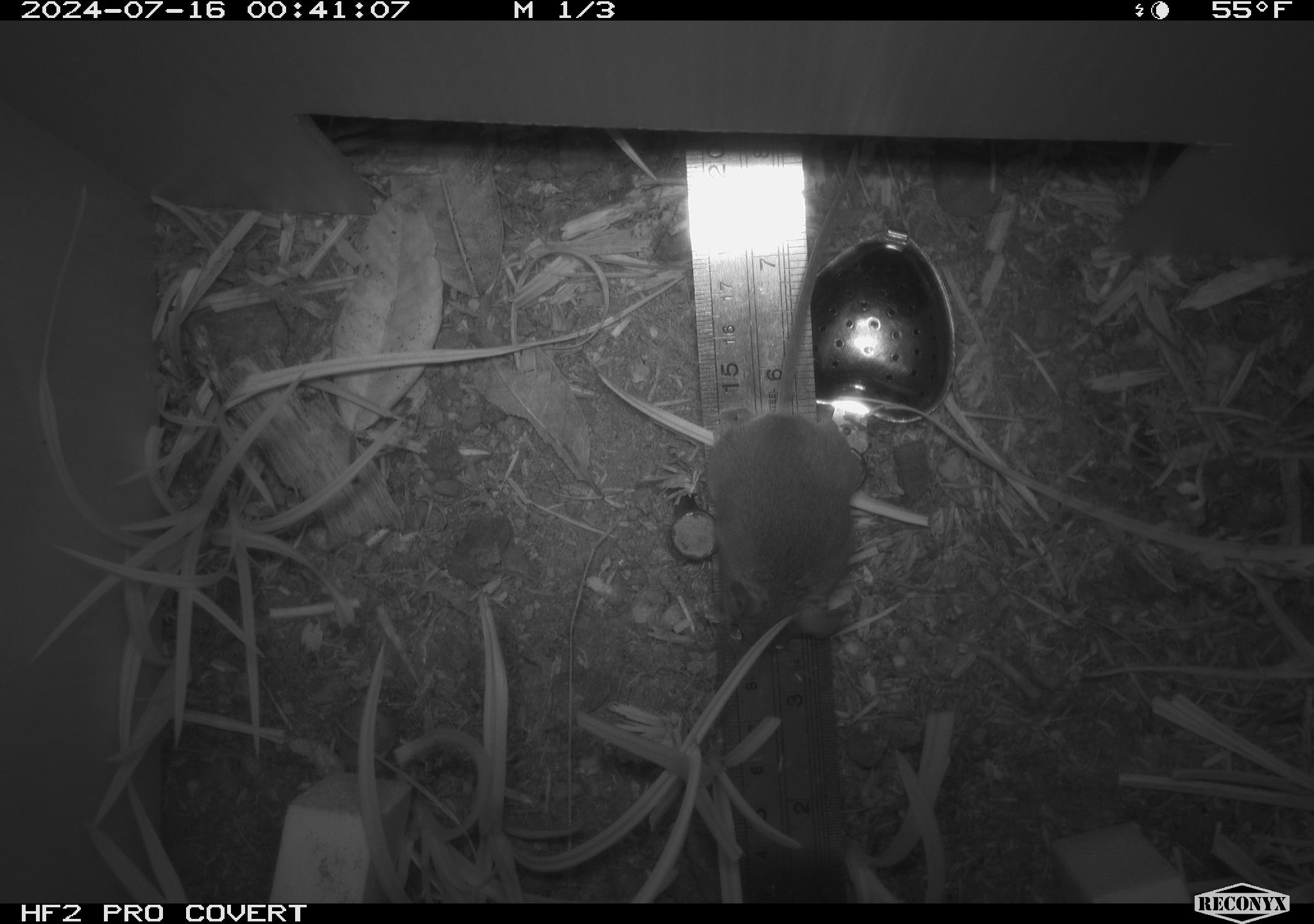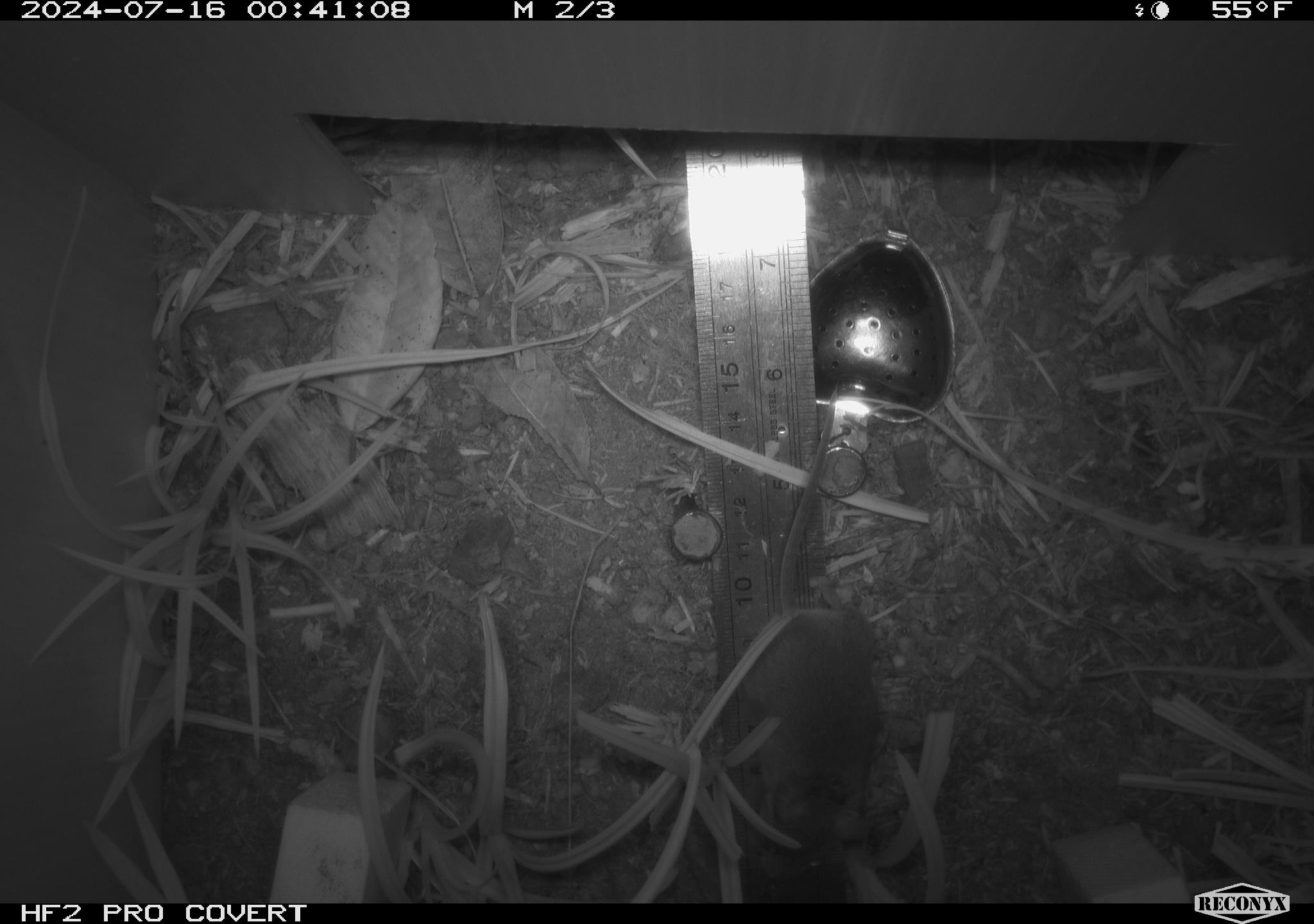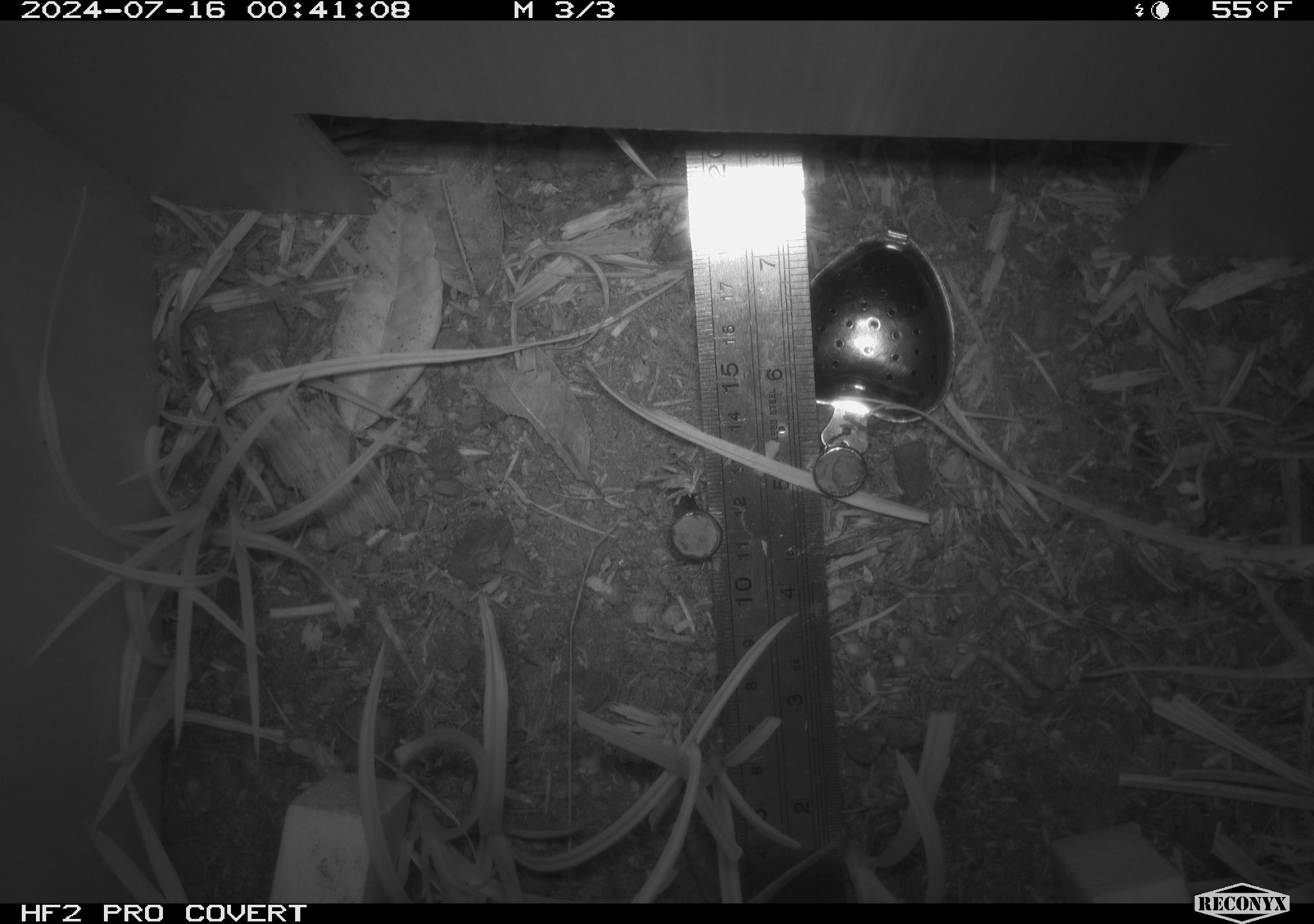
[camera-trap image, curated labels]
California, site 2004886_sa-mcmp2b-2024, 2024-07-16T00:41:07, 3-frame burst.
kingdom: Animalia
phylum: Chordata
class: Mammalia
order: Rodentia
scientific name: Rodentia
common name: mouse species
Mouse species (Rodentia).